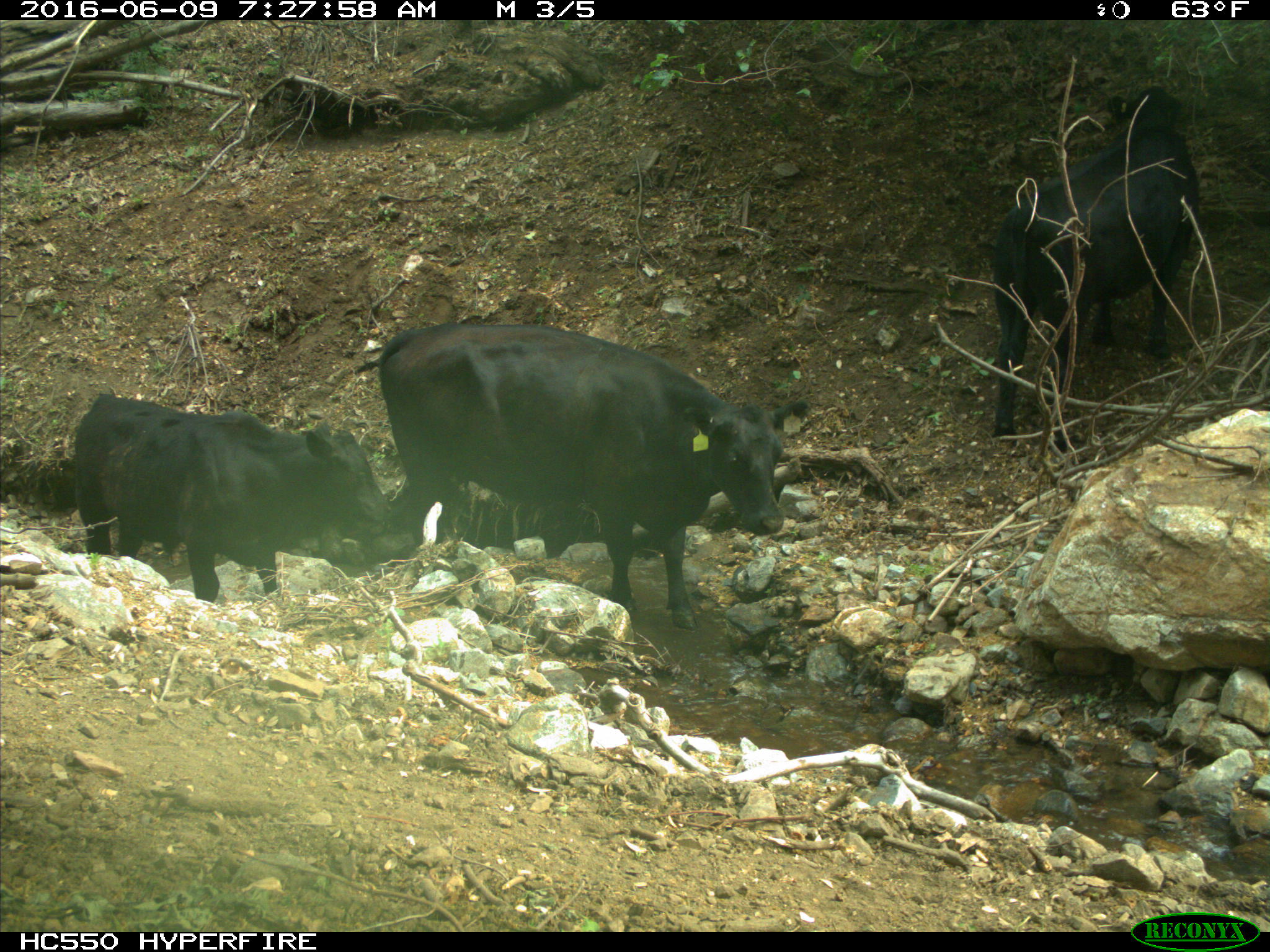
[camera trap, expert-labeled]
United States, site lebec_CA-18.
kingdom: Animalia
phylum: Chordata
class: Mammalia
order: Artiodactyla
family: Bovidae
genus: Bos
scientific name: Bos taurus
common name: domestic cow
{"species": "Bos taurus (domestic cow)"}